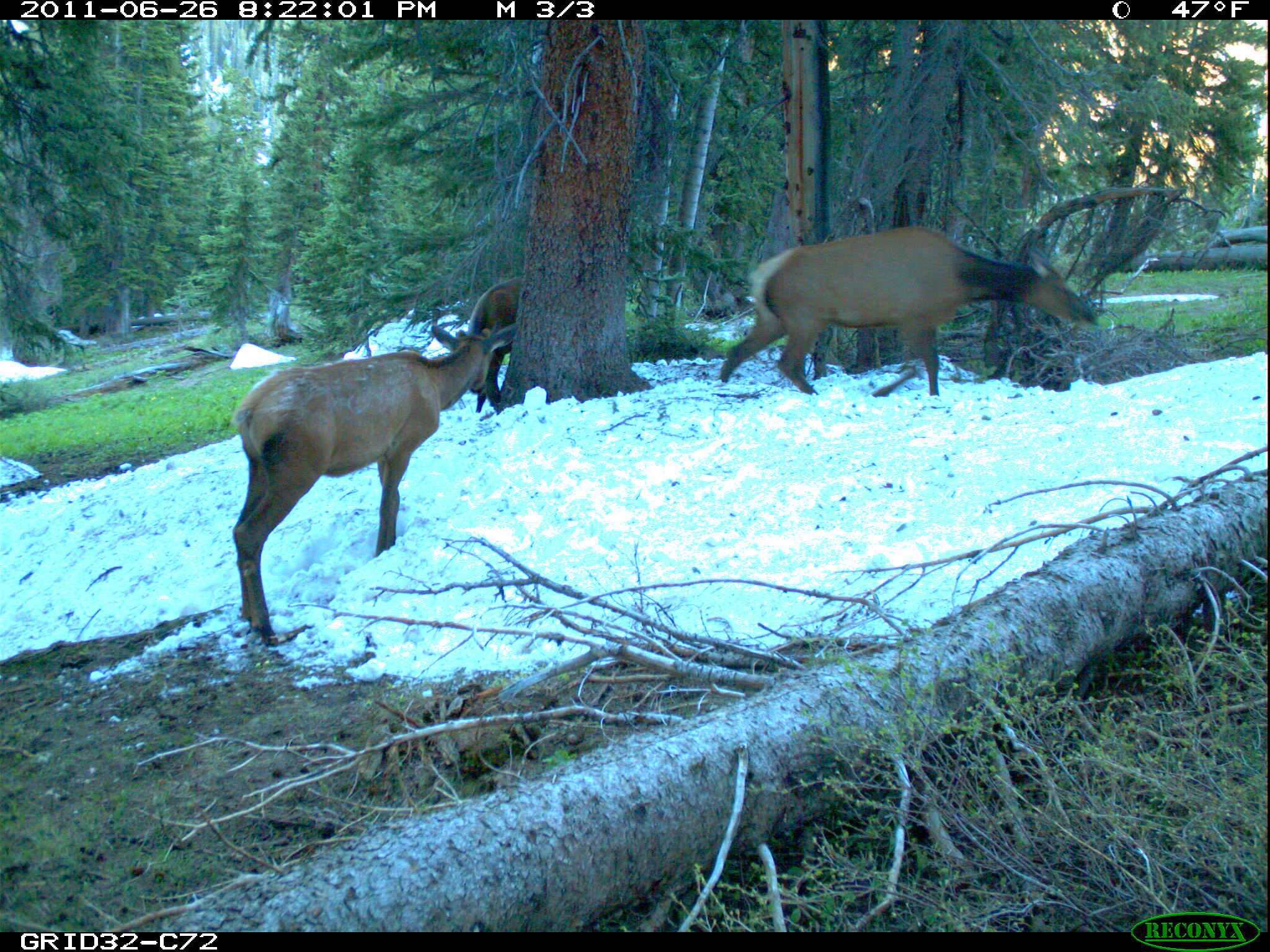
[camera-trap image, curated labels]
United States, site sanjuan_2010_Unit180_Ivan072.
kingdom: Animalia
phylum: Chordata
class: Mammalia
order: Artiodactyla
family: Cervidae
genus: Cervus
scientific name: Cervus elaphus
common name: red deer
Cervus elaphus (red deer).